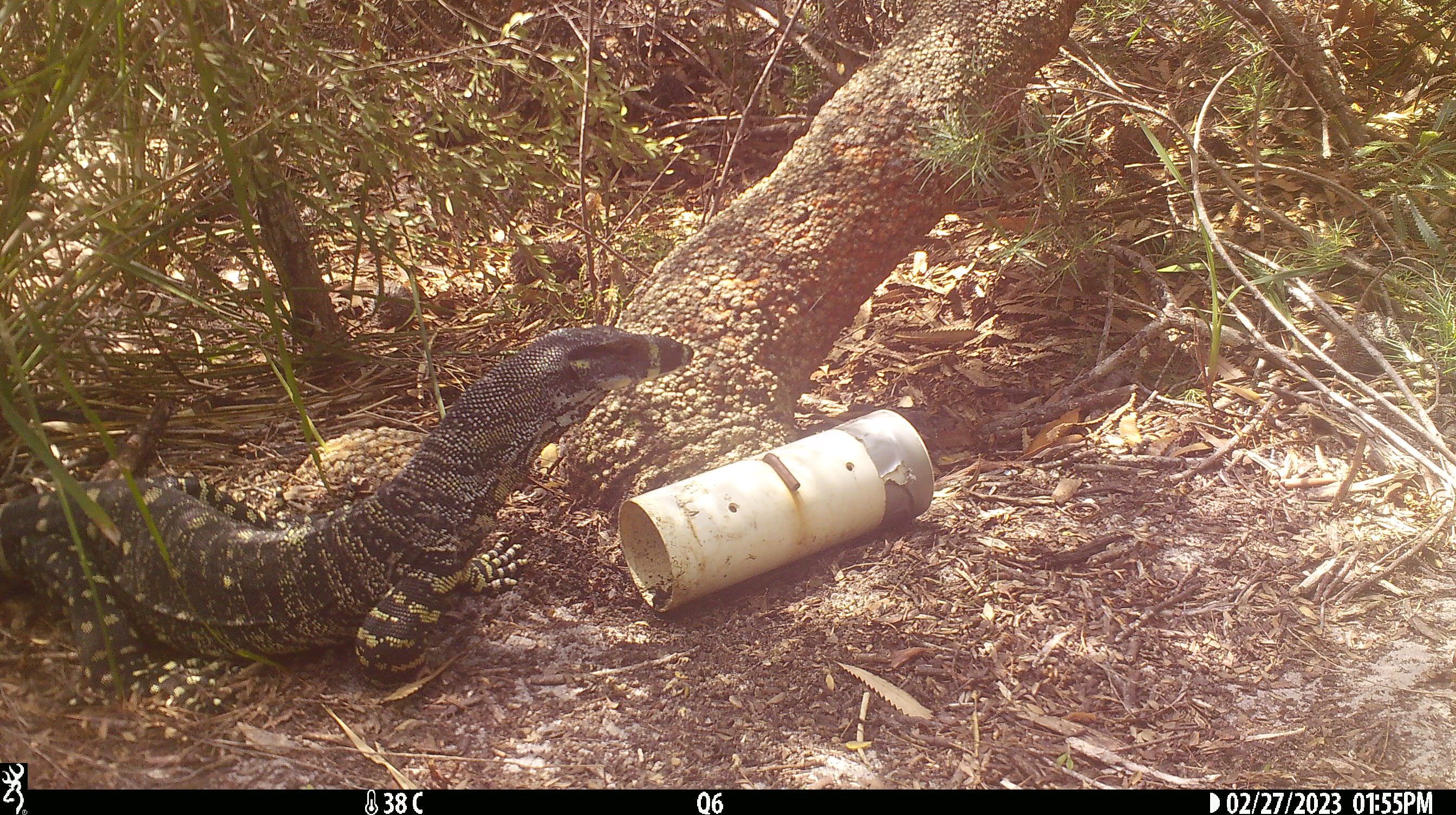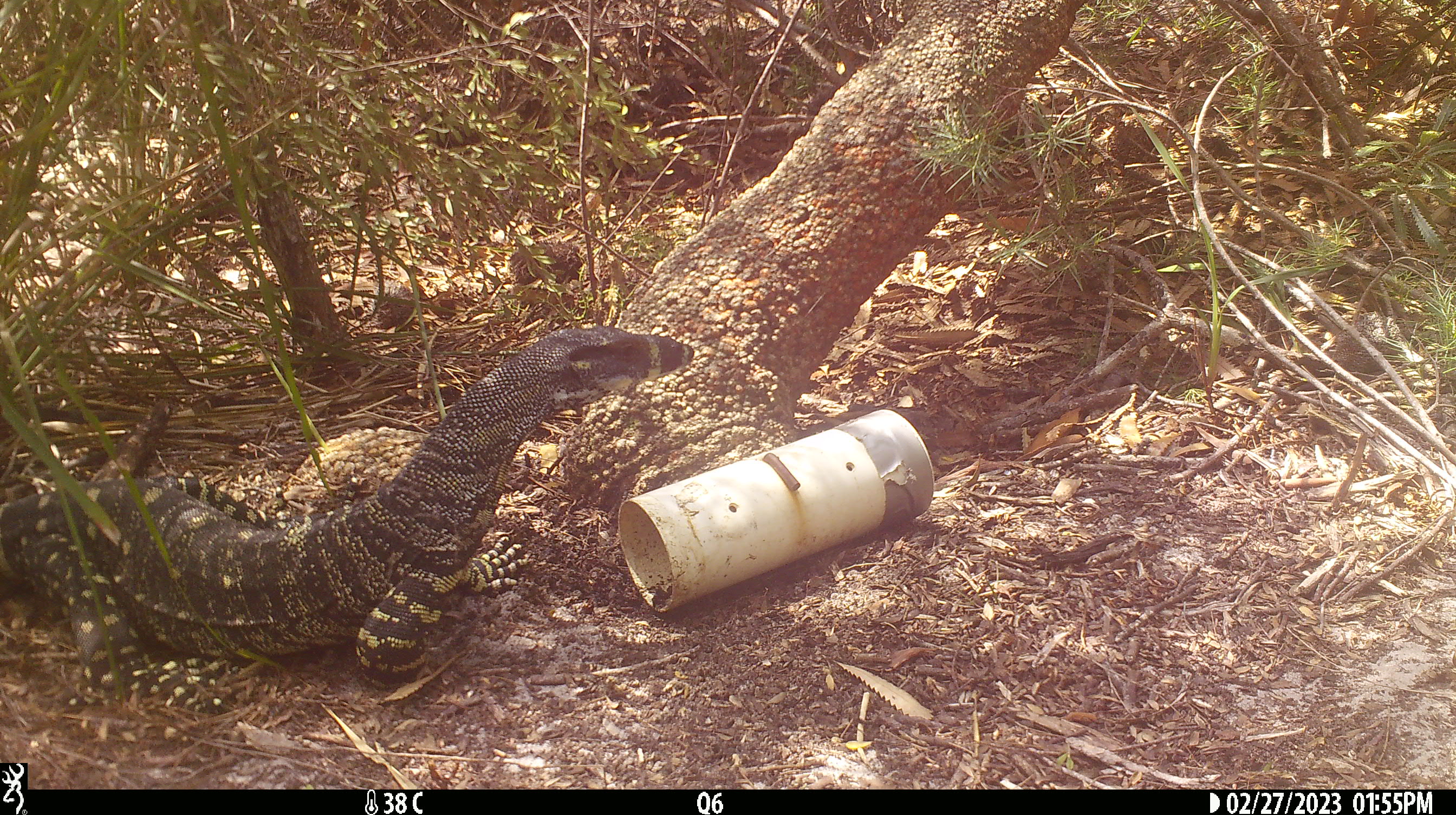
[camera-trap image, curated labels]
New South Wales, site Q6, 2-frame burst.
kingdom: Animalia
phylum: Chordata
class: Reptilia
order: Squamata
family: Varanidae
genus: Varanus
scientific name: Varanus varius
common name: lace monitor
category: goanna